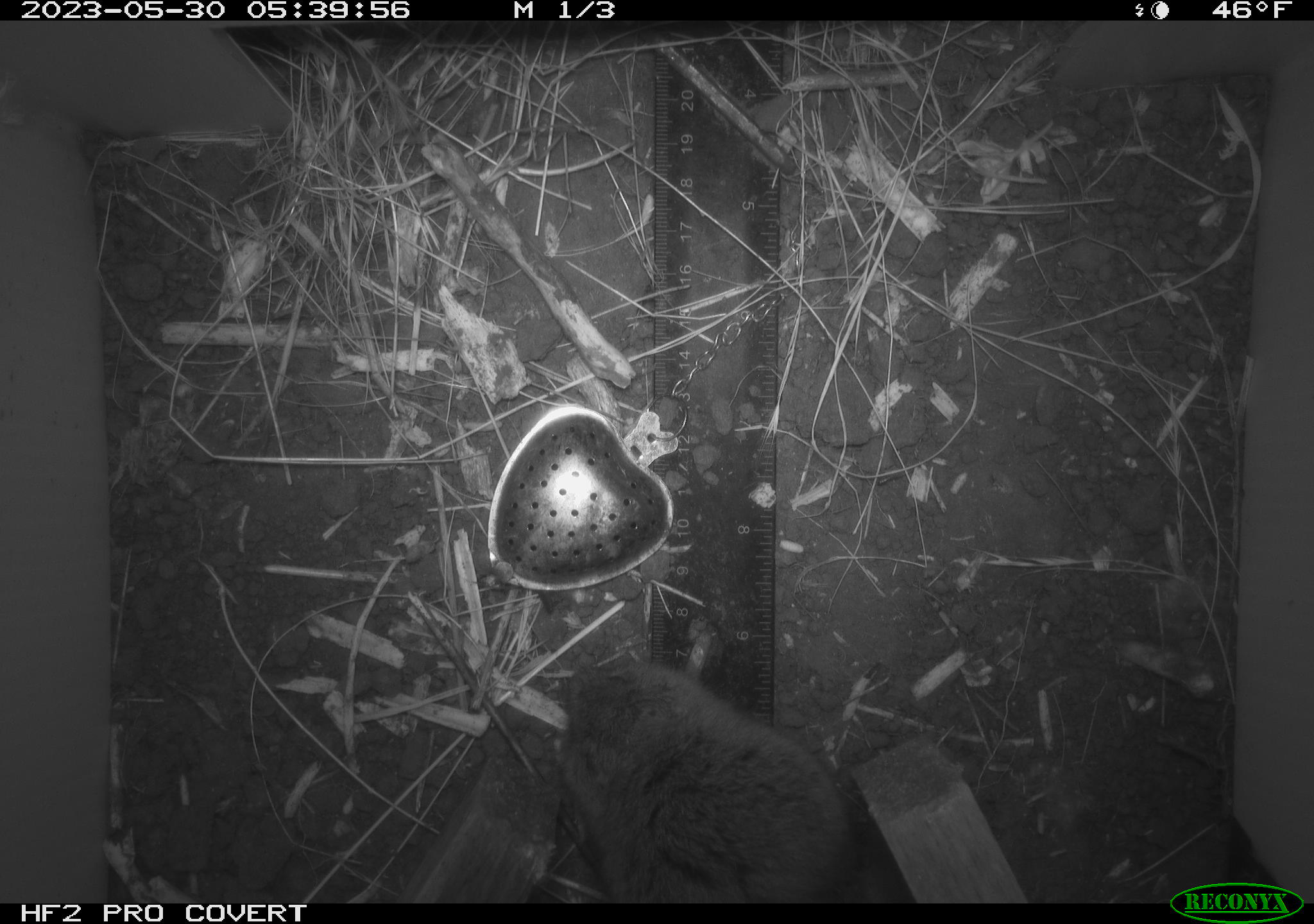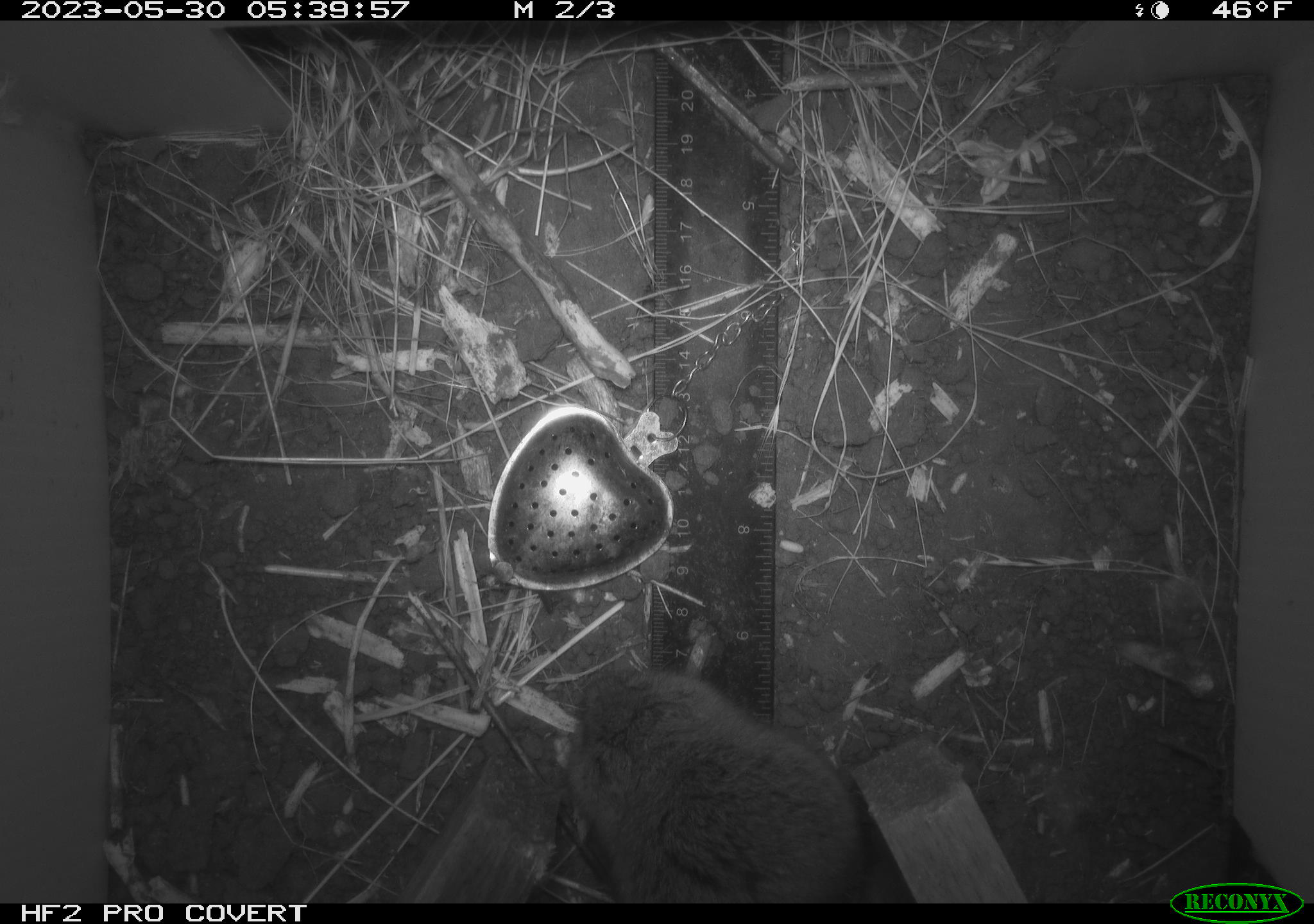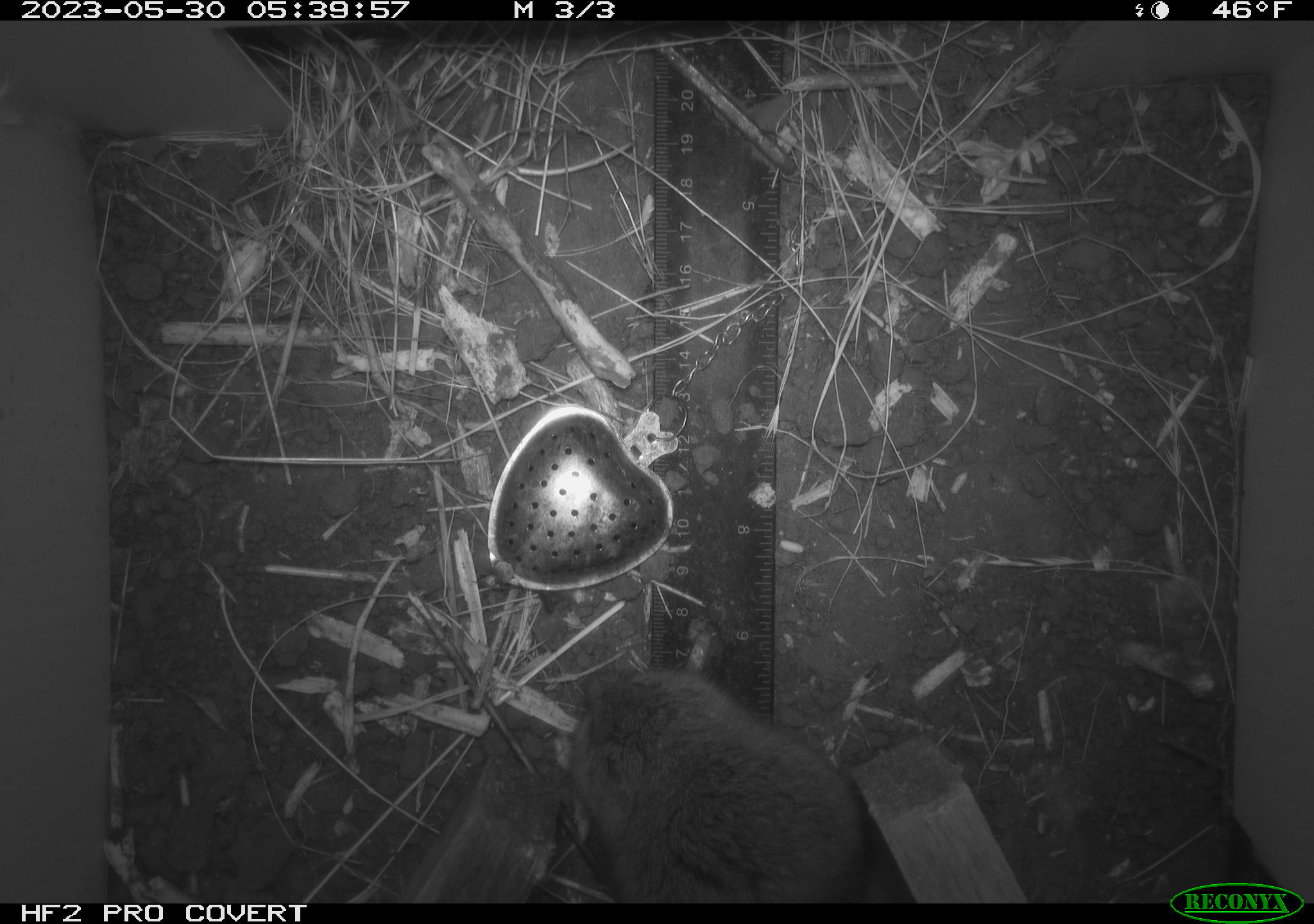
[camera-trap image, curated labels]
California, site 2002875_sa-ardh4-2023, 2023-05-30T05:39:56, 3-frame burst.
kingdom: Animalia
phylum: Chordata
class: Mammalia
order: Rodentia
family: Cricetidae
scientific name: Arvicolinae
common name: voles, lemmings, and muskrats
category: arvicolinae subfamily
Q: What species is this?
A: Arvicolinae subfamily (voles, lemmings, and muskrats) (Arvicolinae).